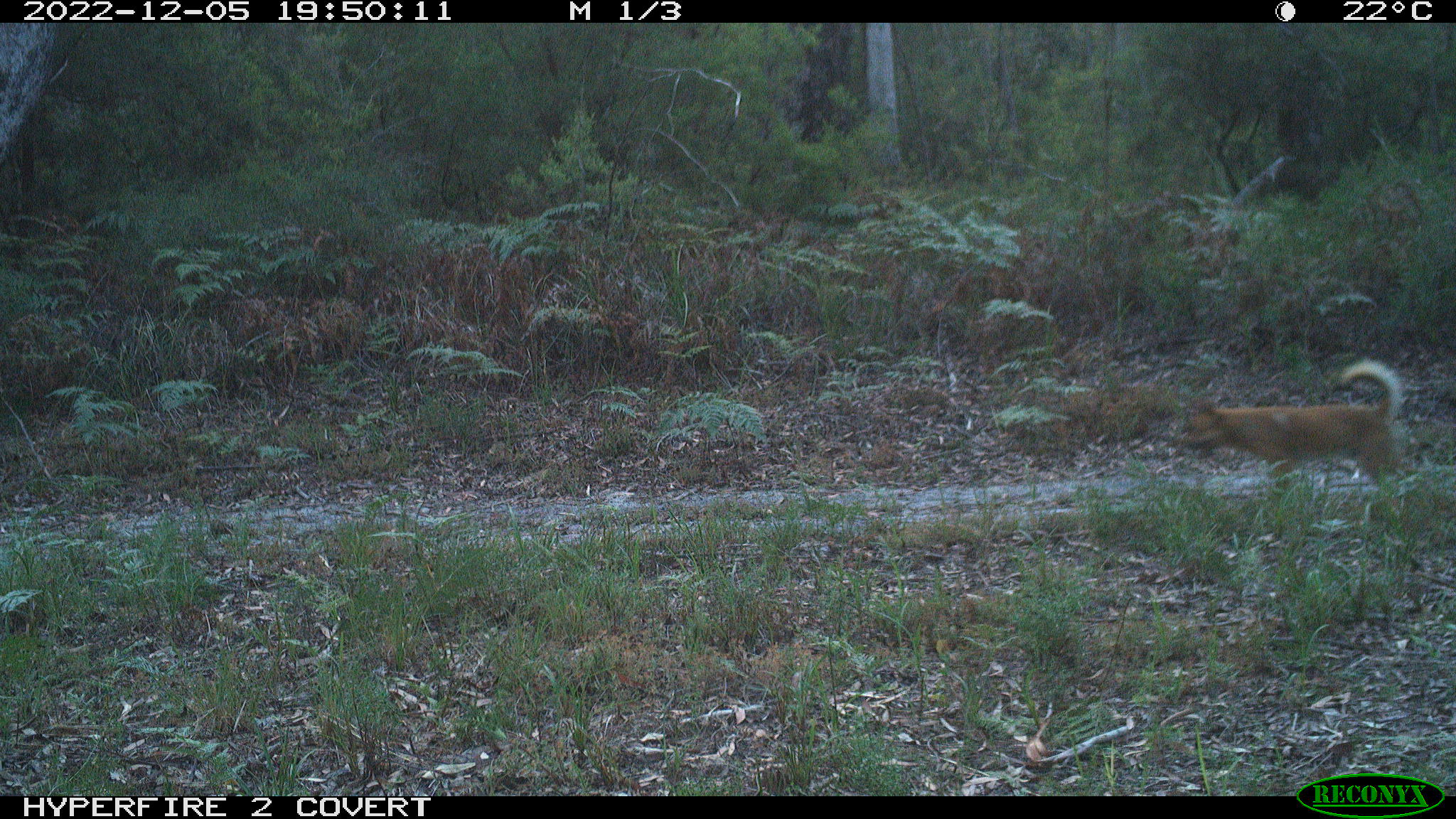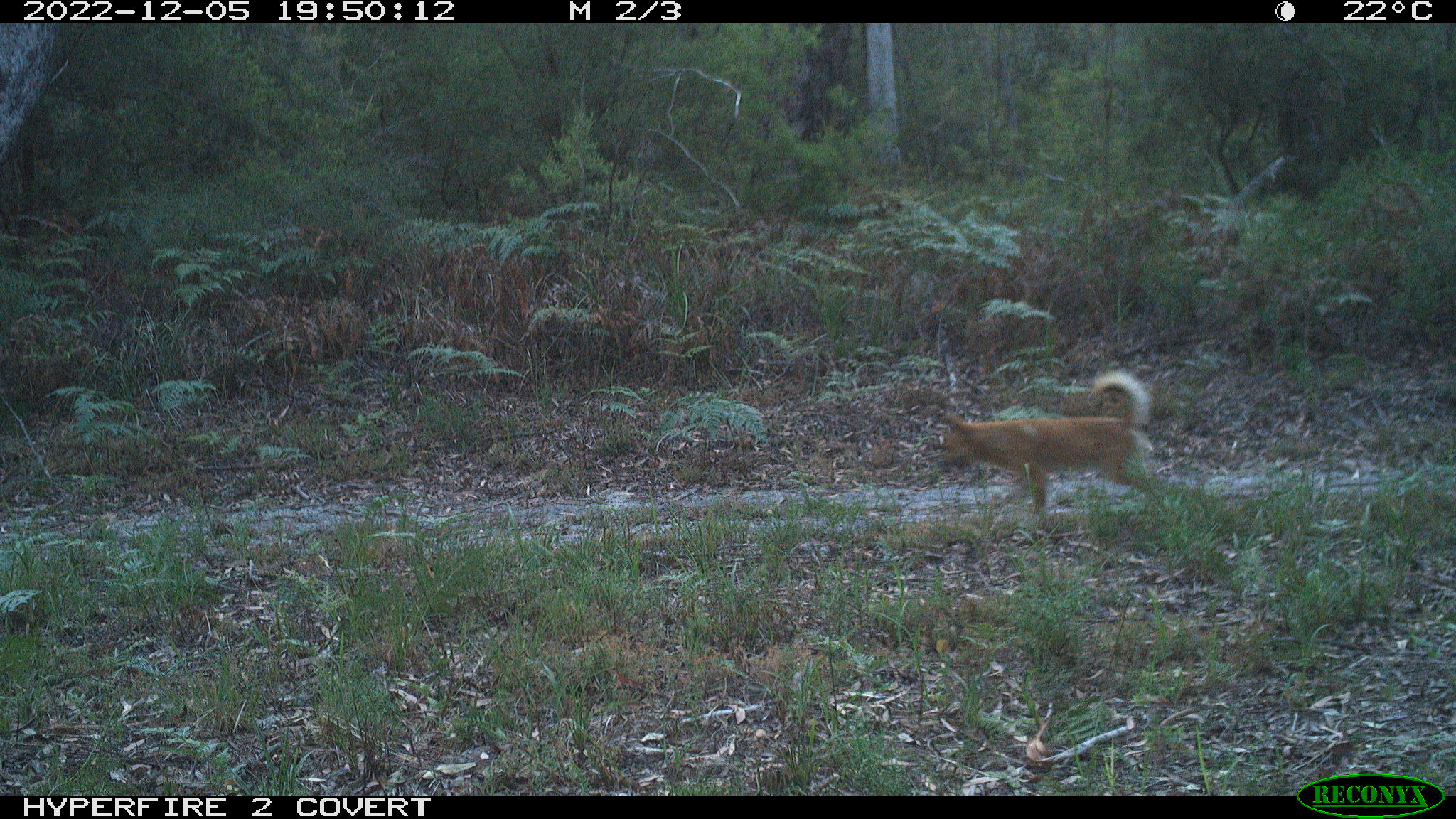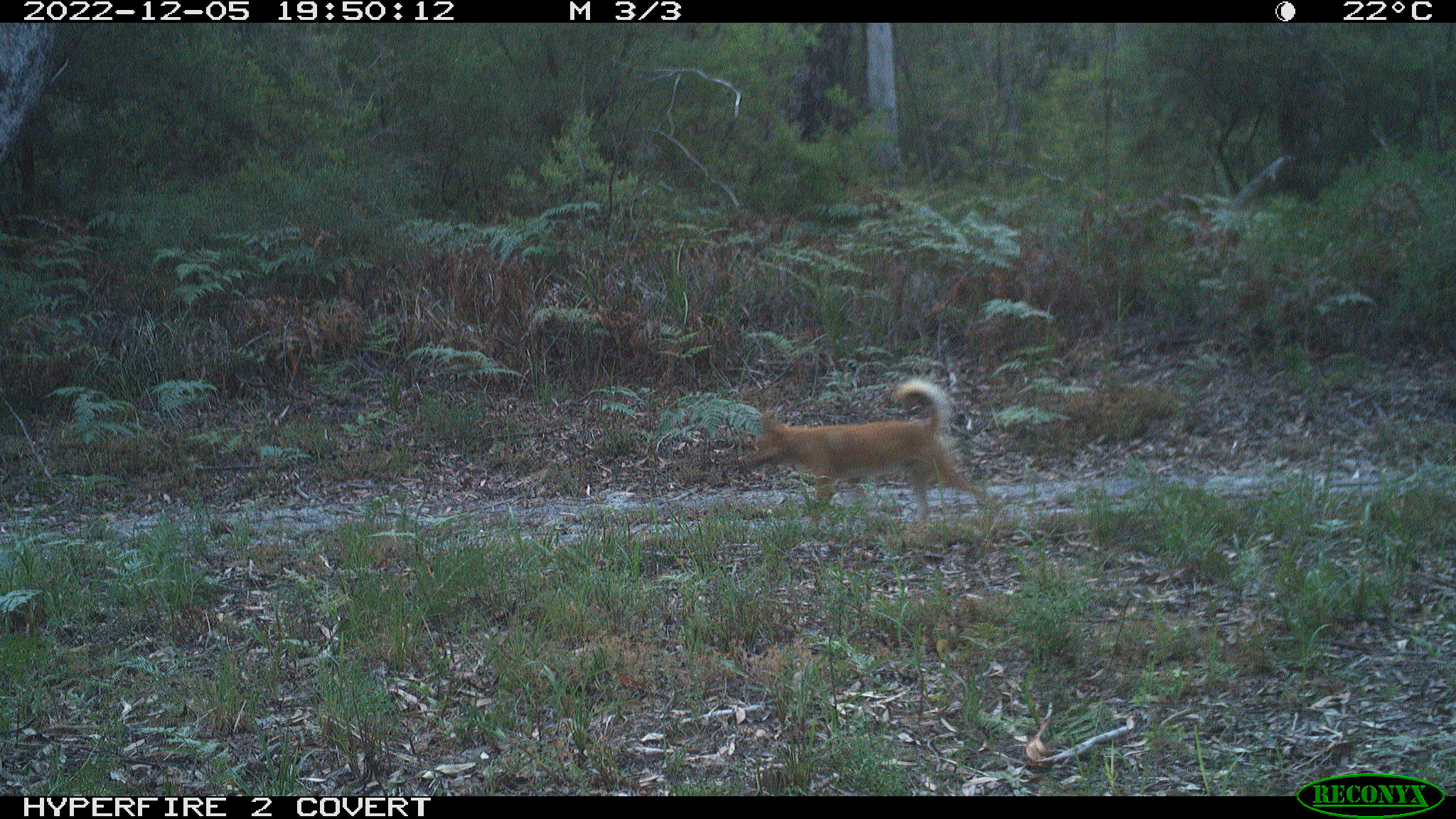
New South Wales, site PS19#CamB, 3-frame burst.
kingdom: Animalia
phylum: Chordata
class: Mammalia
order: Carnivora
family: Canidae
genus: Canis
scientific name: Canis familiaris dingo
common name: dingo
Dingo (Canis familiaris dingo).